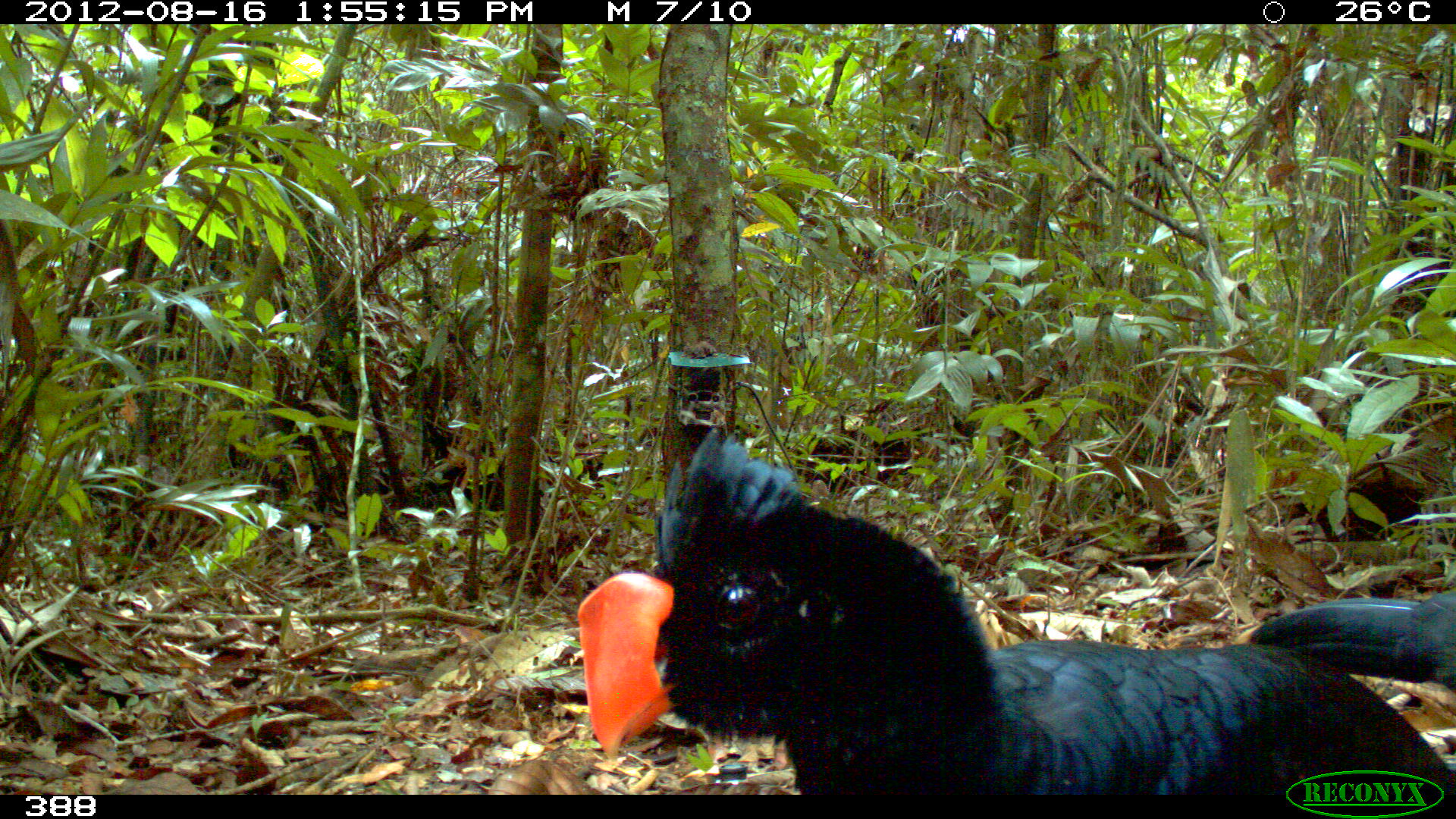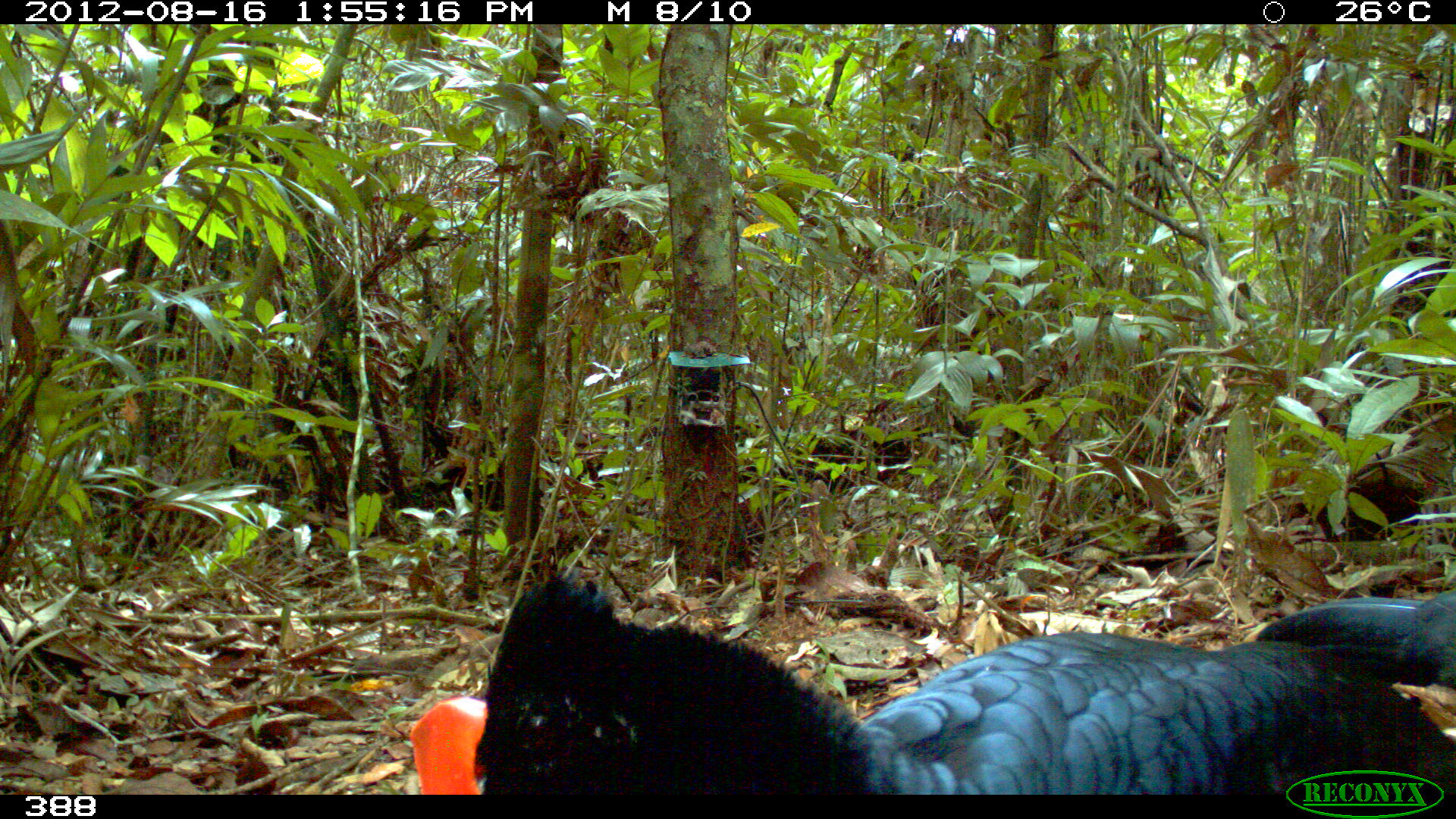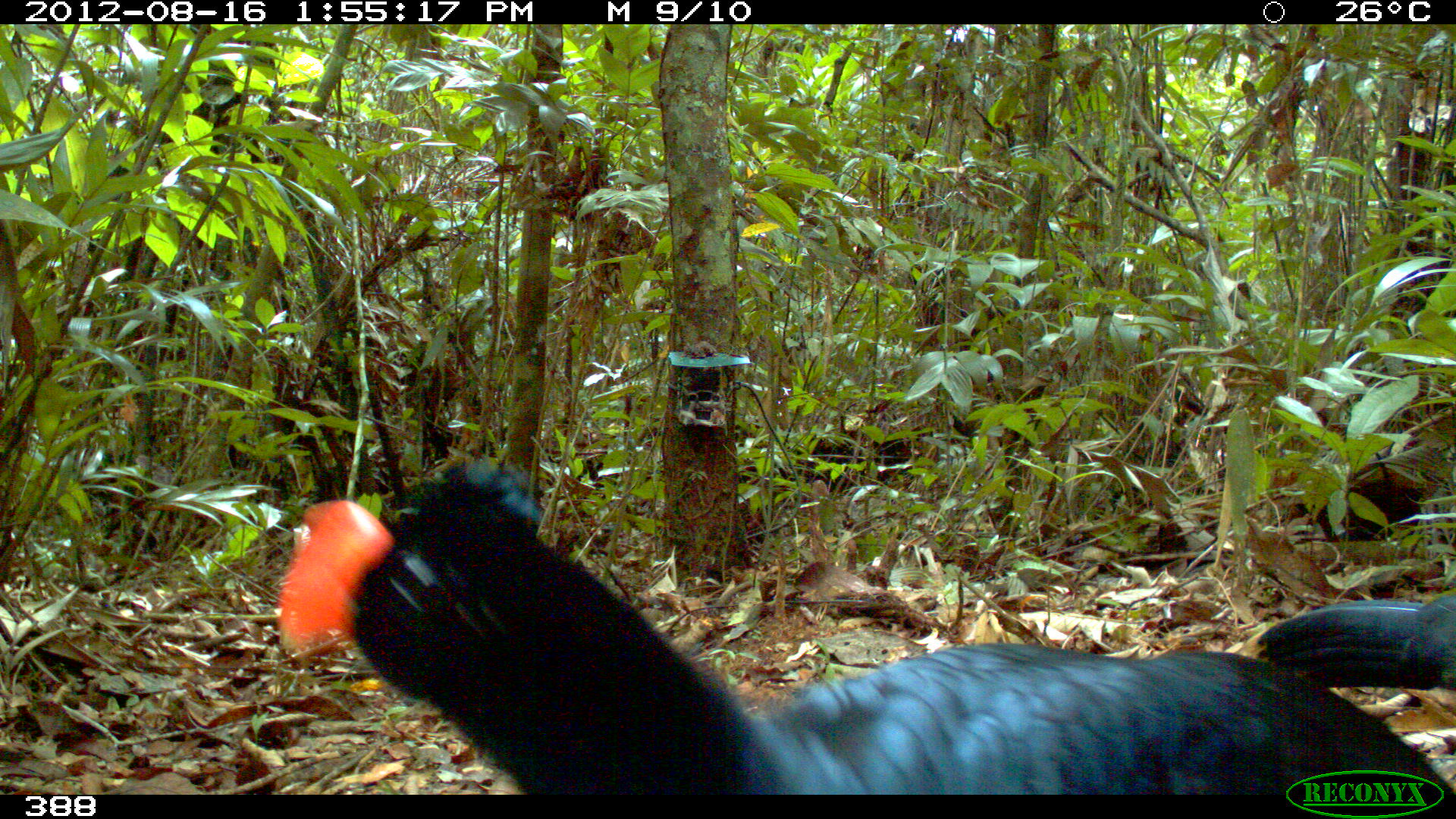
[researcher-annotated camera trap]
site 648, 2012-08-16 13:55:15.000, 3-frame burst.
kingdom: Animalia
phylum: Chordata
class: Aves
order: Galliformes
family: Cracidae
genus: Mitu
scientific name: Mitu tuberosum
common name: razor-billed curassow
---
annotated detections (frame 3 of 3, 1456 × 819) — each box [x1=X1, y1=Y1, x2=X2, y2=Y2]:
mitu tuberosum: [x1=272, y1=456, x2=1451, y2=793]; [x1=1236, y1=590, x2=1455, y2=692]